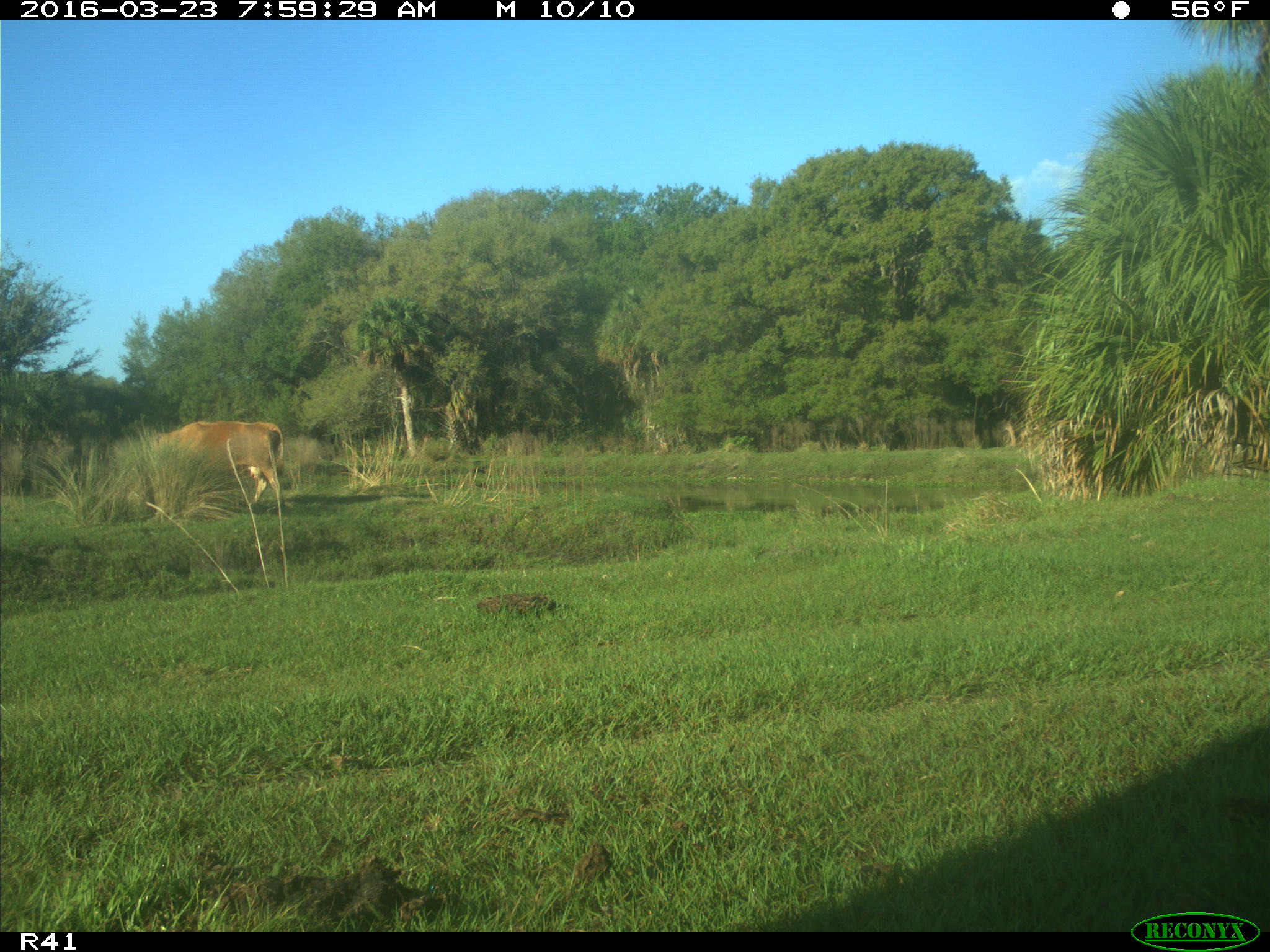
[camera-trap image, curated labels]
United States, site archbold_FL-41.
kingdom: Animalia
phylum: Chordata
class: Mammalia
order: Artiodactyla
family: Bovidae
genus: Bos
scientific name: Bos taurus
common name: domestic cow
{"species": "Bos taurus (domestic cow)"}